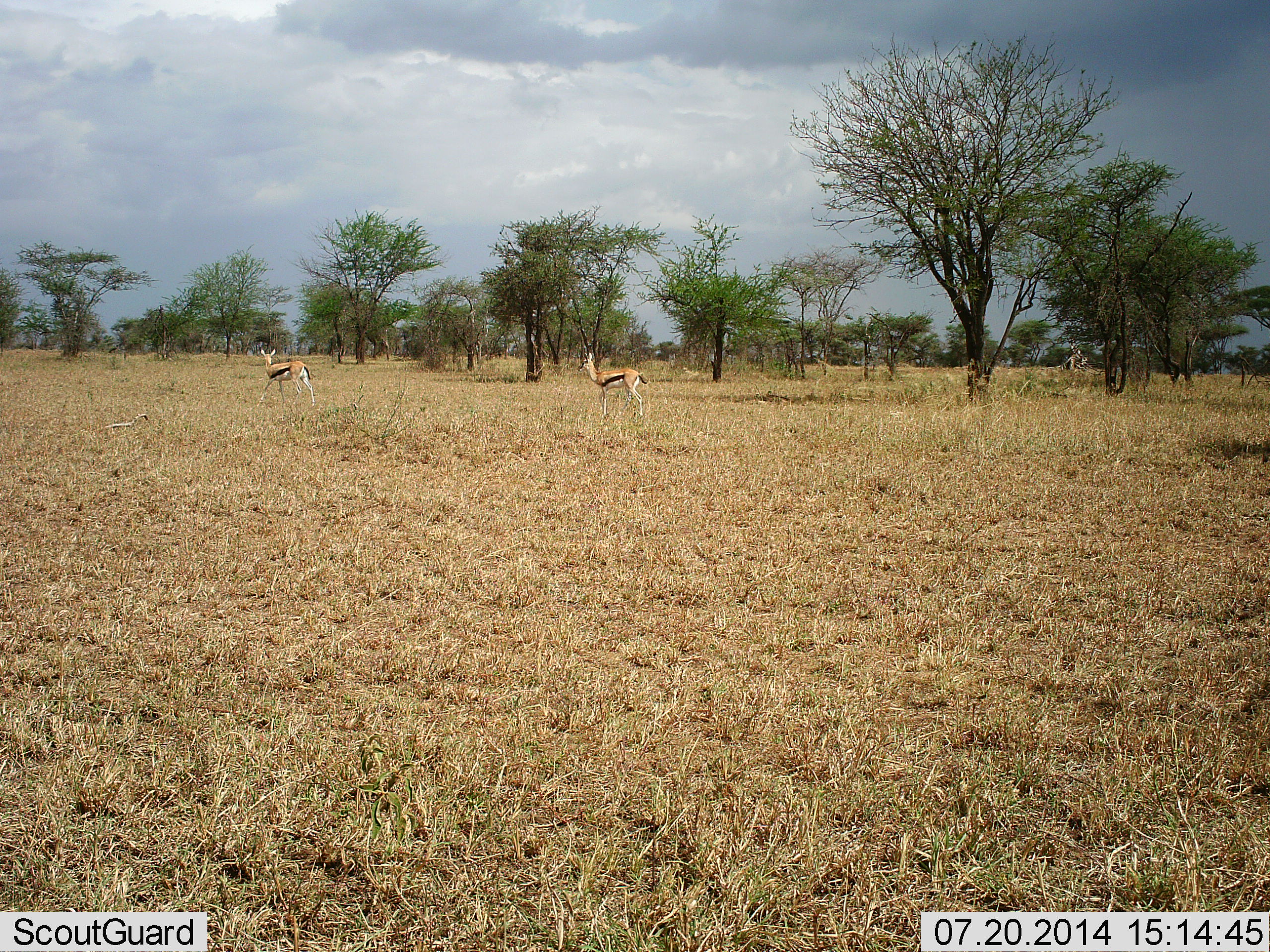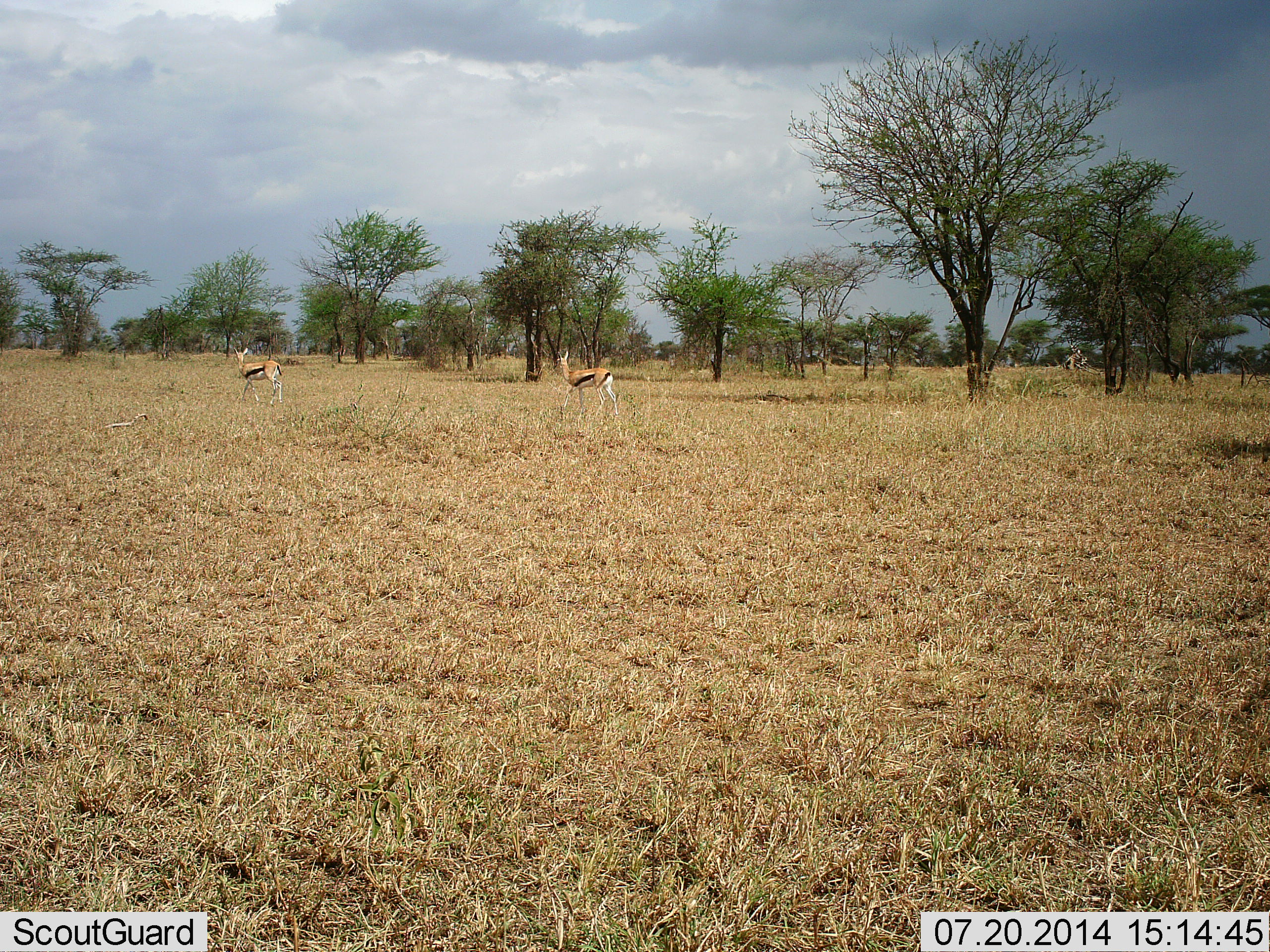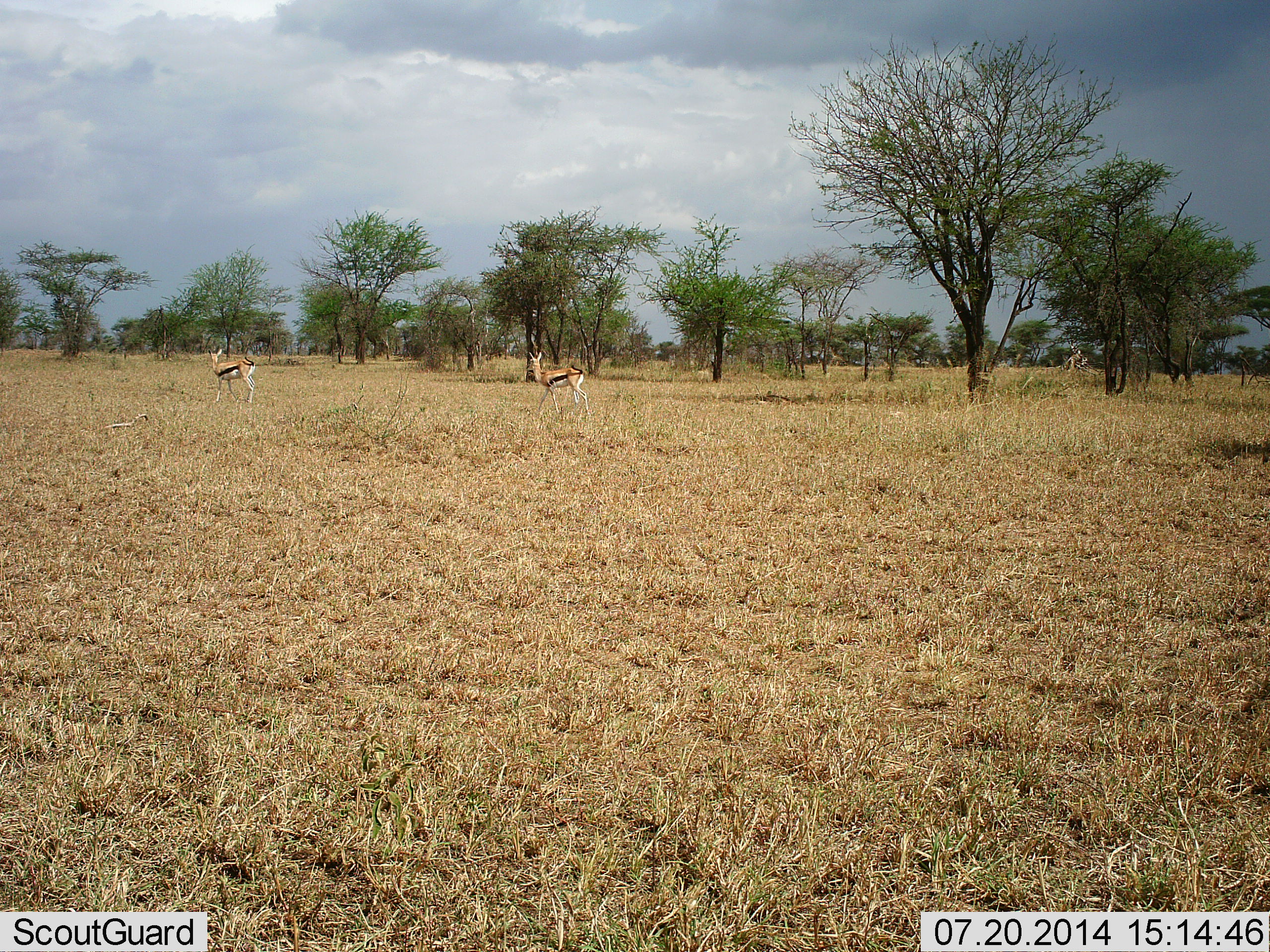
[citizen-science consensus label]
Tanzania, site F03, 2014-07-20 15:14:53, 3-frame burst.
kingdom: Animalia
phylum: Chordata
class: Mammalia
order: Artiodactyla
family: Bovidae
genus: Eudorcas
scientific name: Eudorcas thomsonii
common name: thomson's gazelle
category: gazellethomsons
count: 2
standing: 0%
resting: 0%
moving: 100%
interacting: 0%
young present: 0%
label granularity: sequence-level